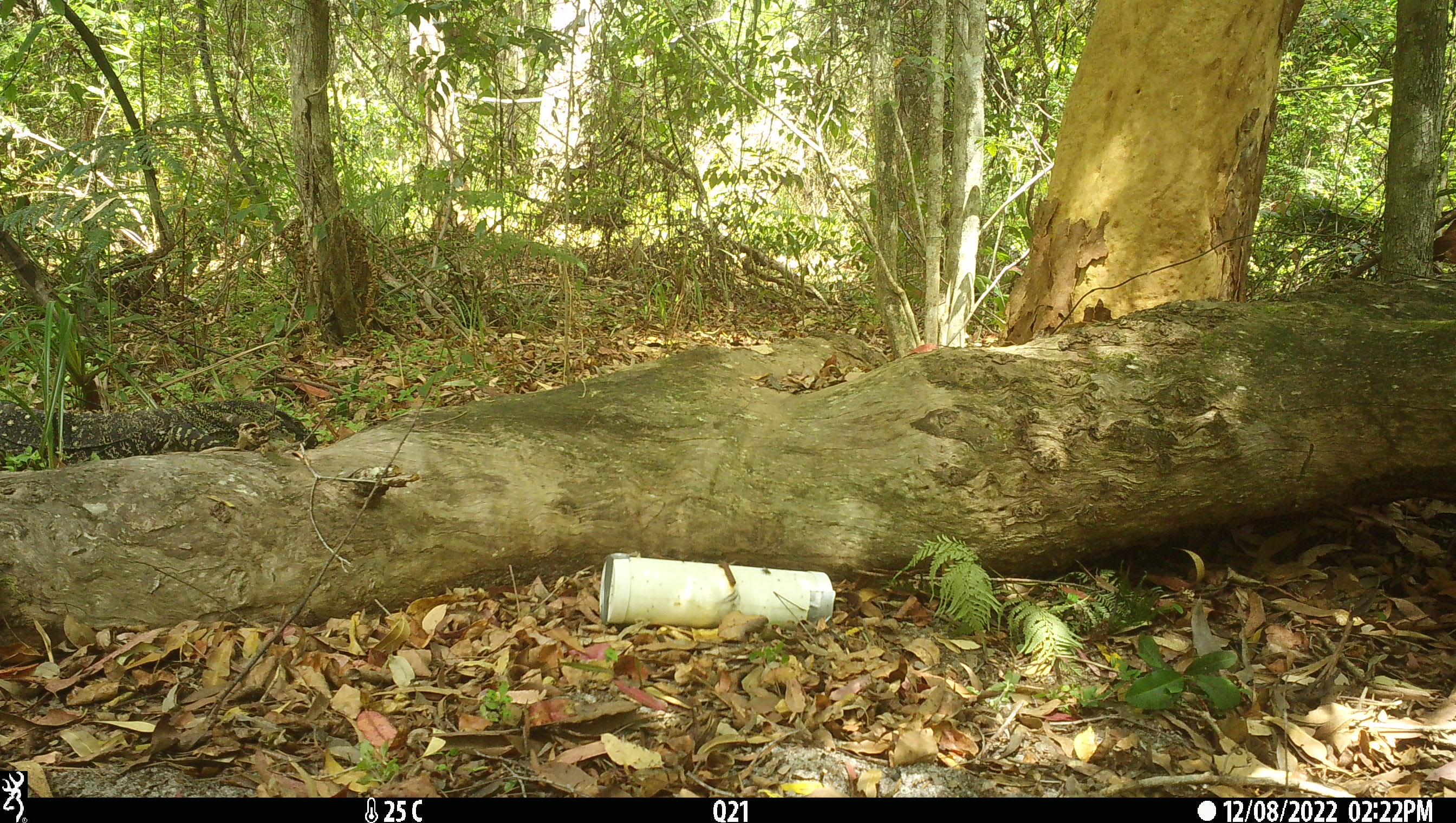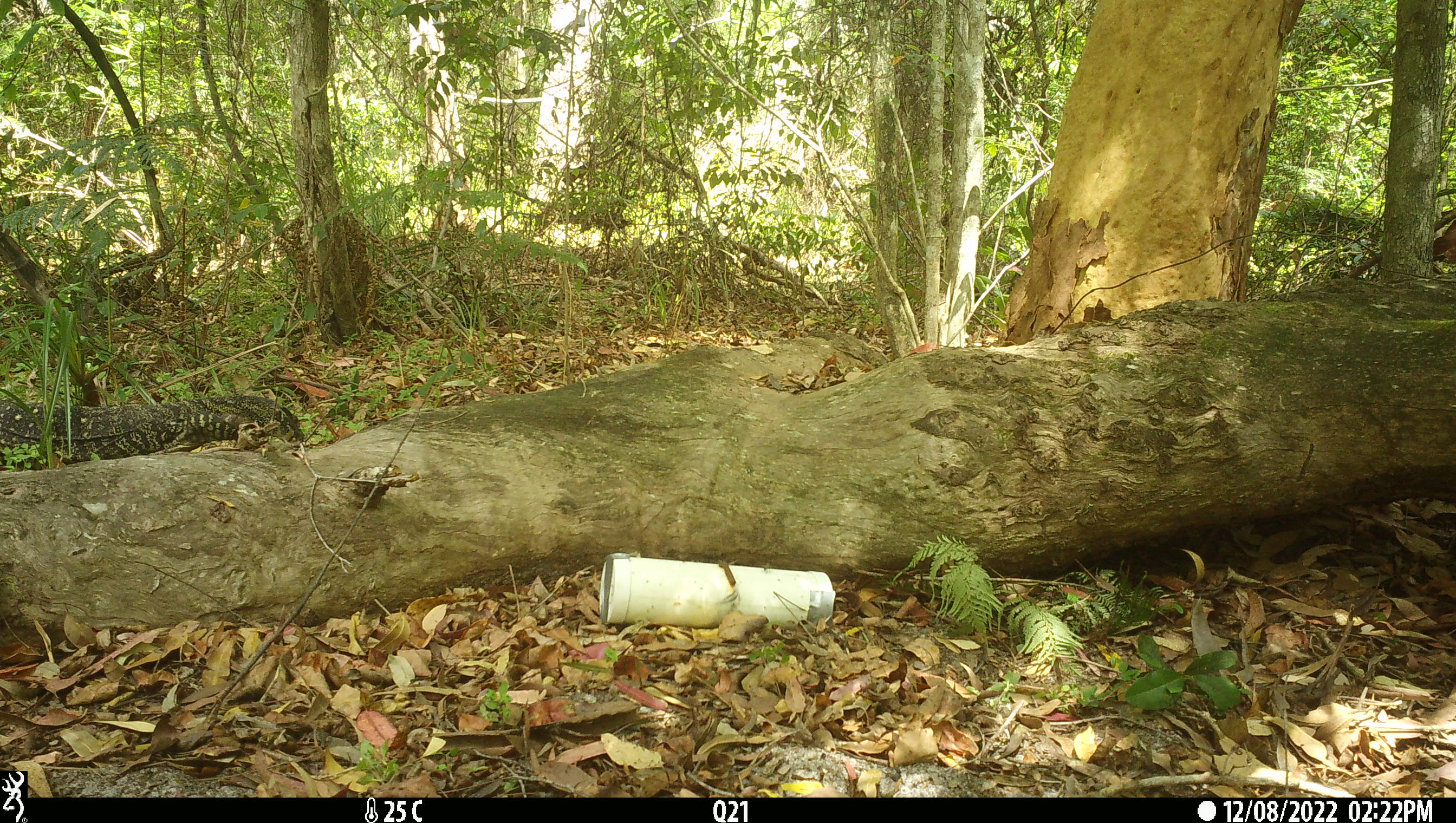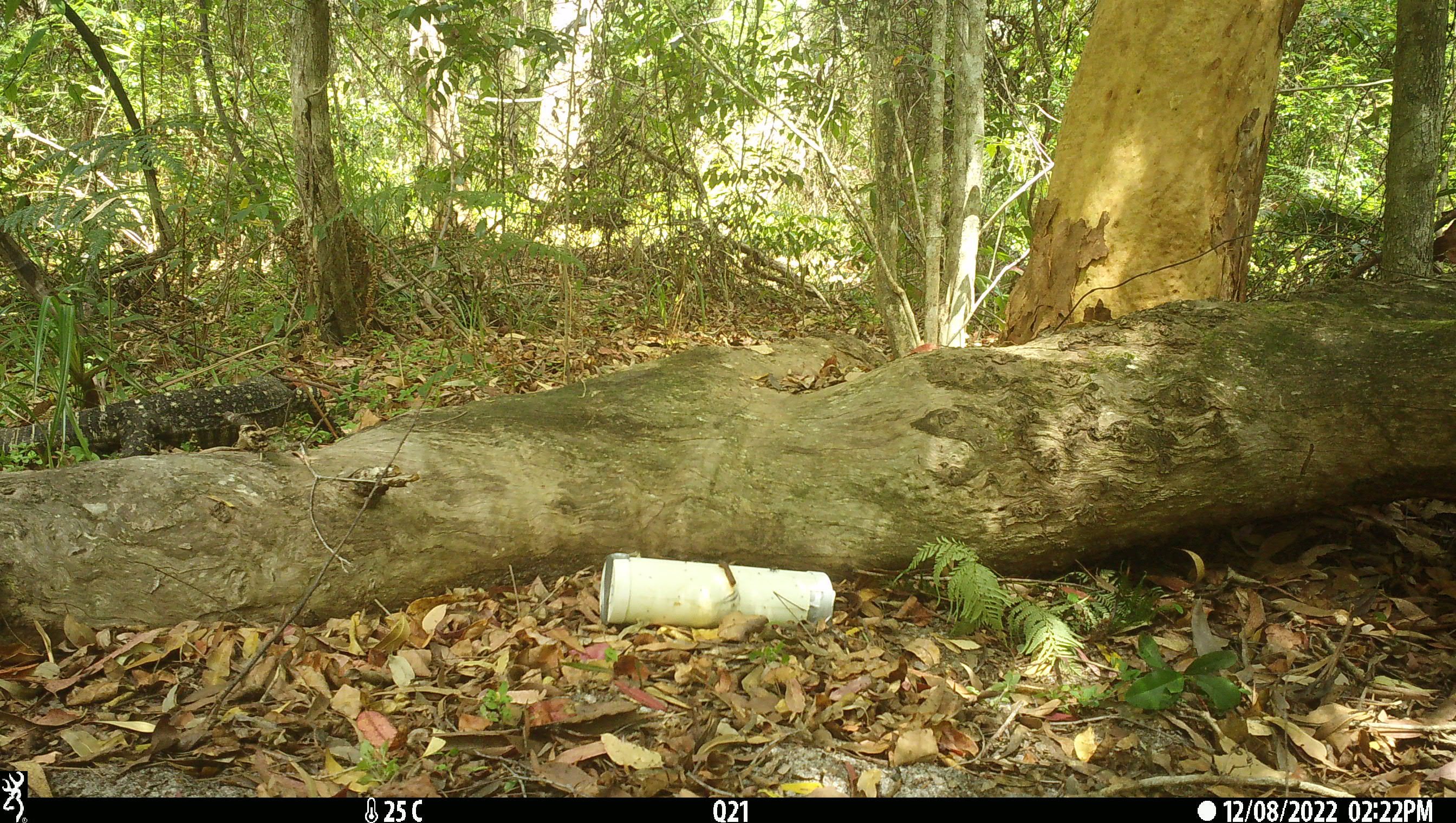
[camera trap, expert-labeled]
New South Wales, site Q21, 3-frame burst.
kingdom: Animalia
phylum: Chordata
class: Reptilia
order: Squamata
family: Varanidae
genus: Varanus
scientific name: Varanus varius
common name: lace monitor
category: goanna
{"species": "goanna (lace monitor) (Varanus varius)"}